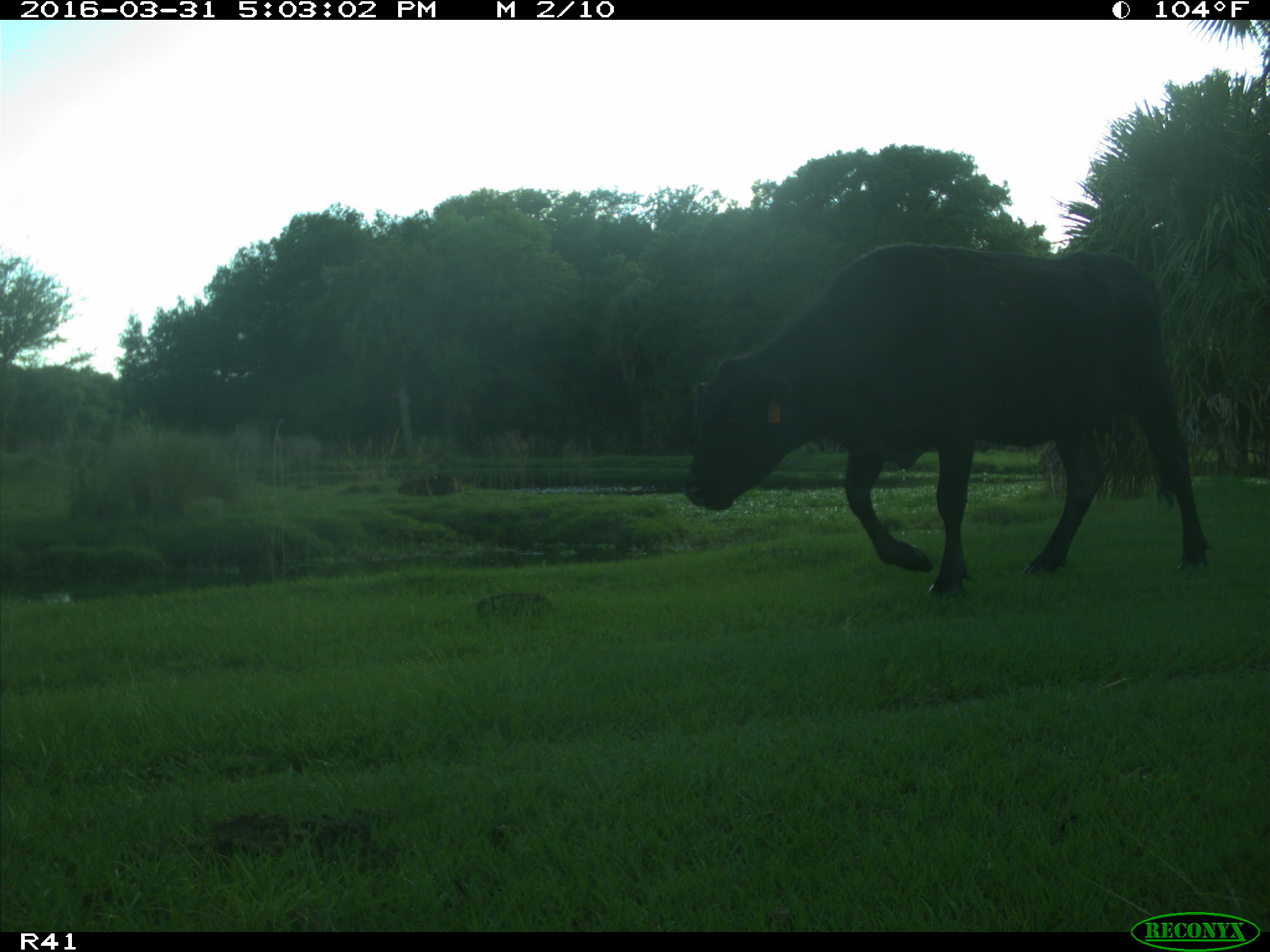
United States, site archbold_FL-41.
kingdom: Animalia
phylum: Chordata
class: Mammalia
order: Artiodactyla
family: Bovidae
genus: Bos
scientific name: Bos taurus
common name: domestic cow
Bos taurus (domestic cow).